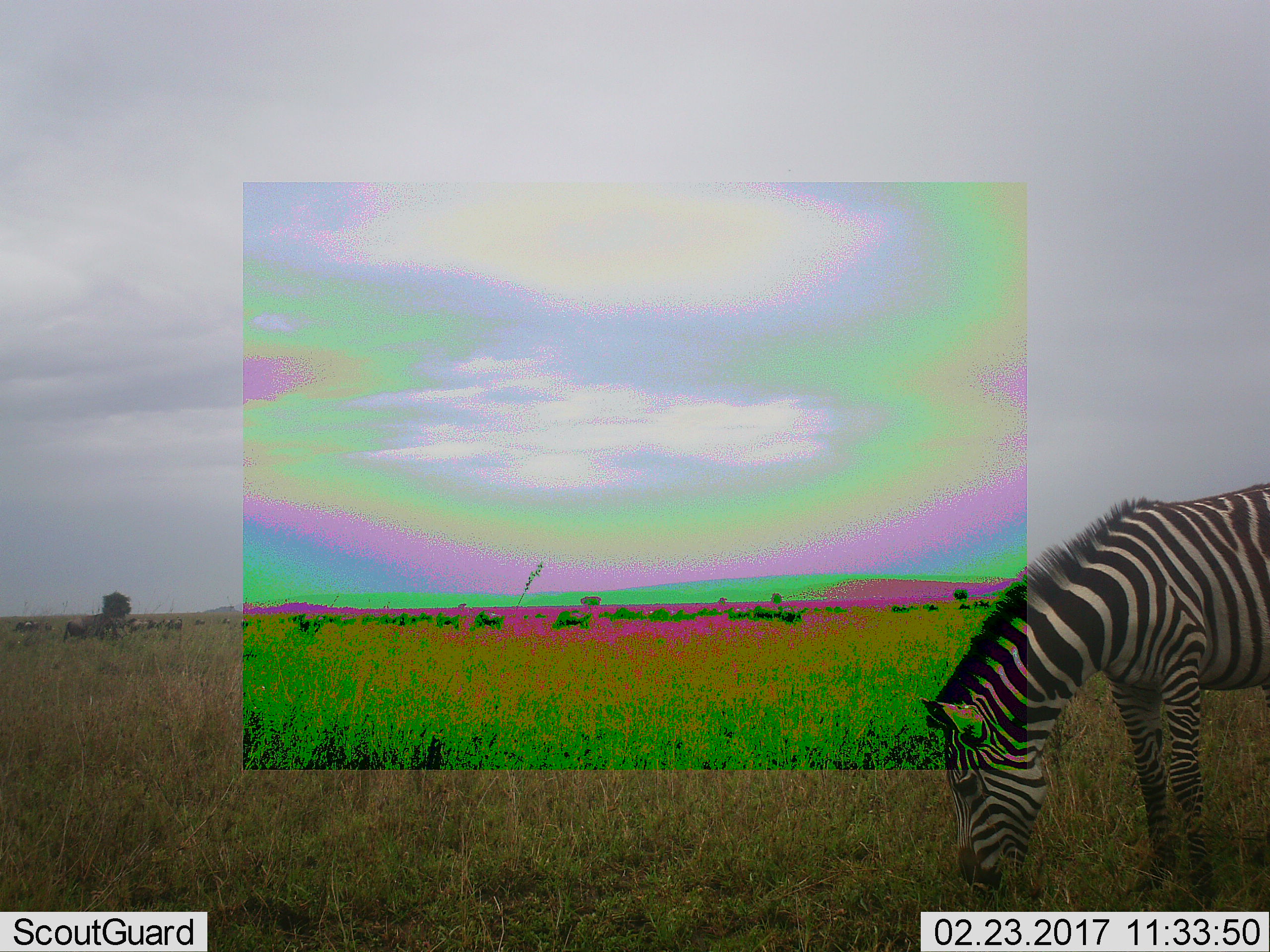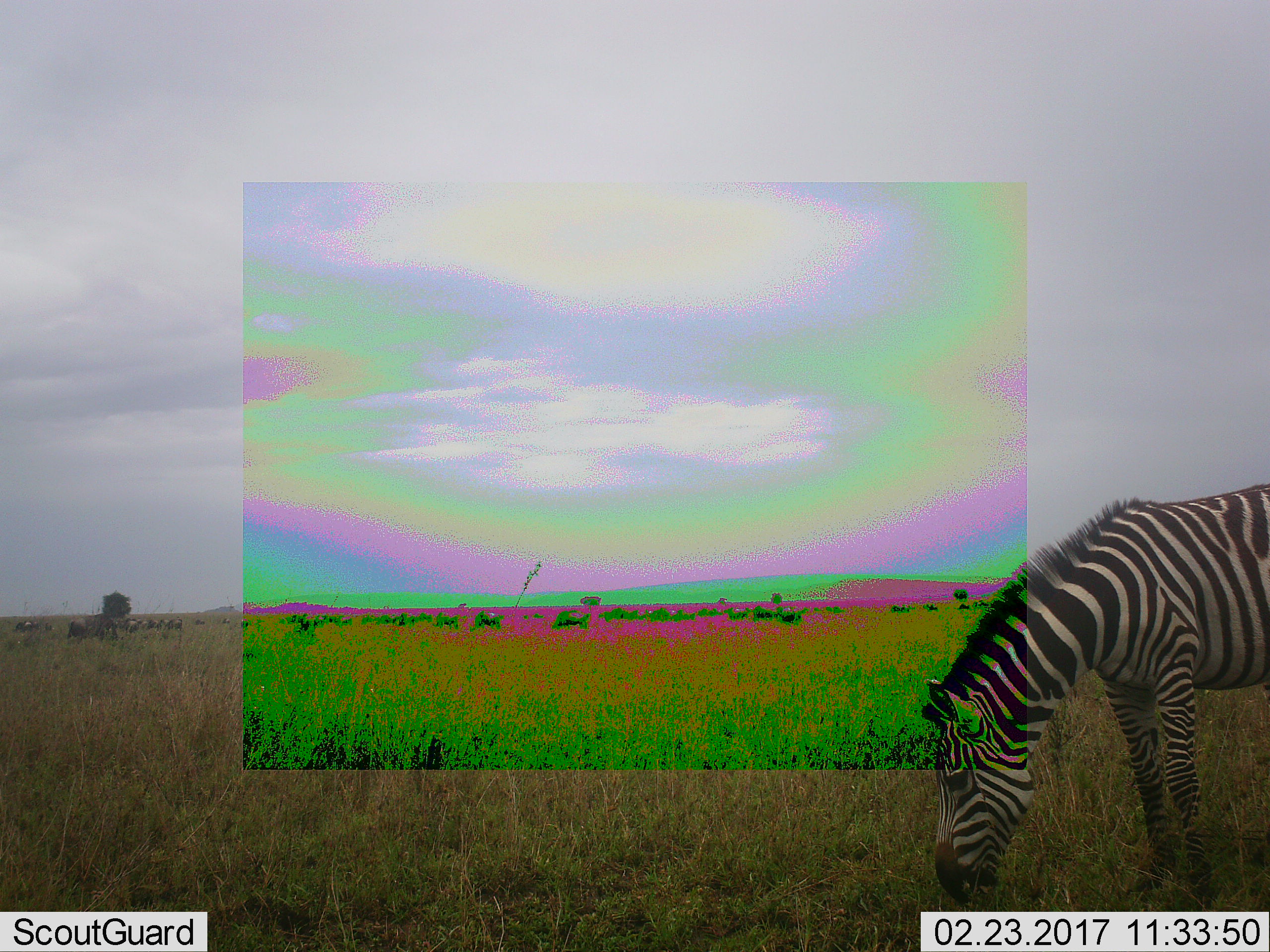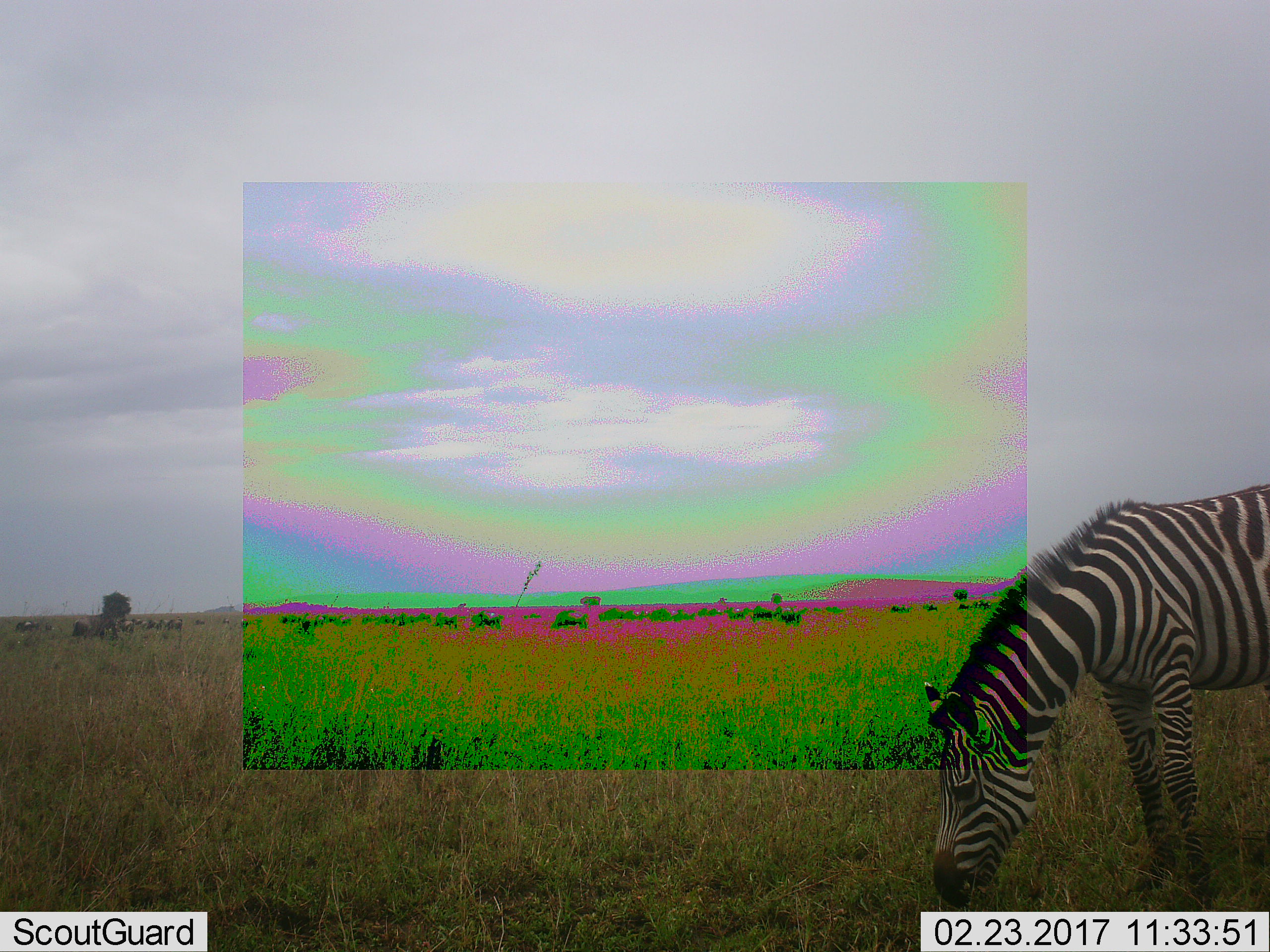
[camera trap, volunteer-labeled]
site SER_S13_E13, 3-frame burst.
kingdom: Animalia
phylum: Chordata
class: Mammalia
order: Perissodactyla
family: Equidae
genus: Equus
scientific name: Equus quagga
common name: plains zebra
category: zebraplains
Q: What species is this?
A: Zebraplains (plains zebra) (Equus quagga).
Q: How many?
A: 1.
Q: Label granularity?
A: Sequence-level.